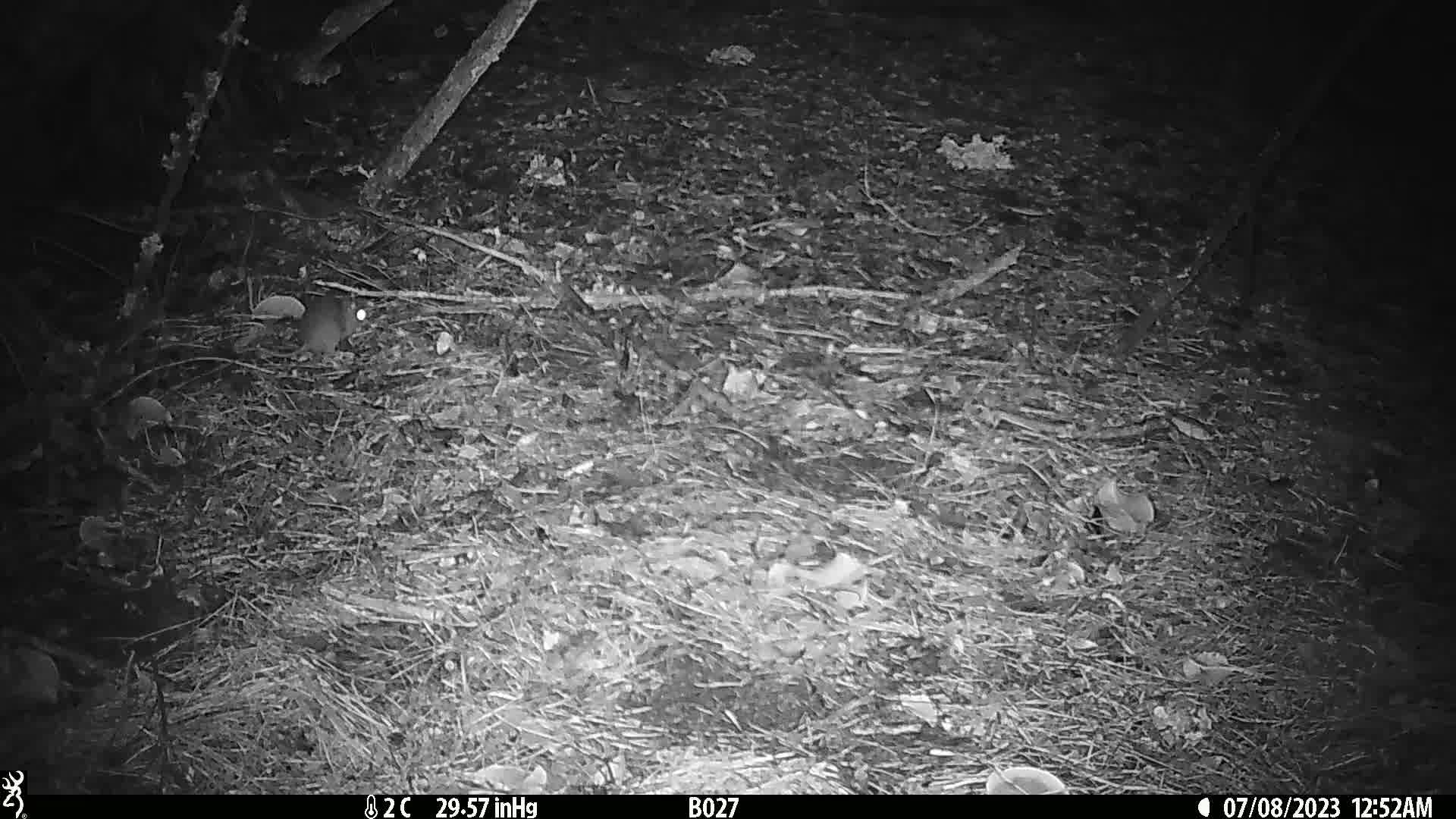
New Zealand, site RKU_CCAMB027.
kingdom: Animalia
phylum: Chordata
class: Mammalia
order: Rodentia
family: Muridae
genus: Rattus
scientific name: Rattus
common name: rat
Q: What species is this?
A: Rat (Rattus).